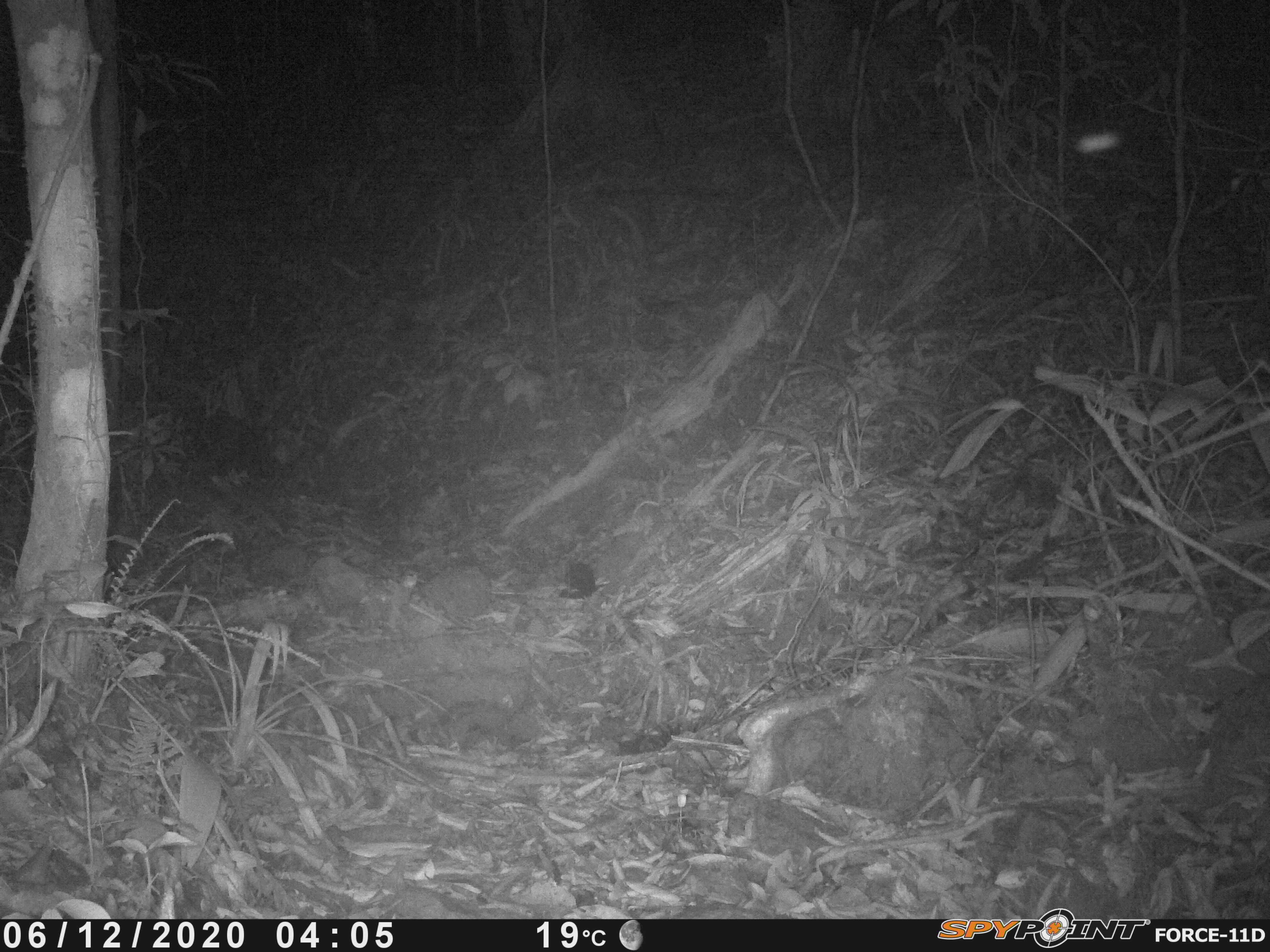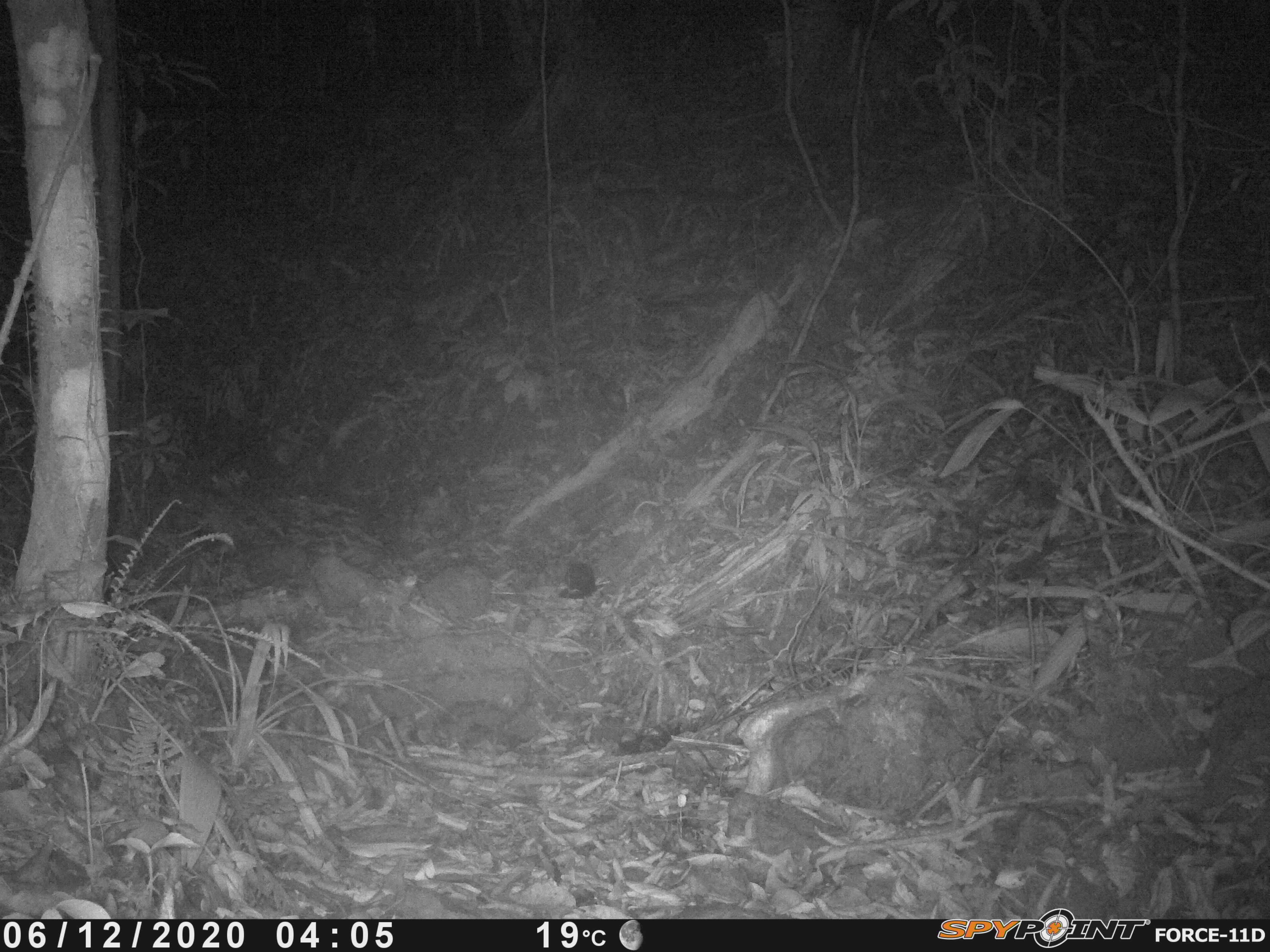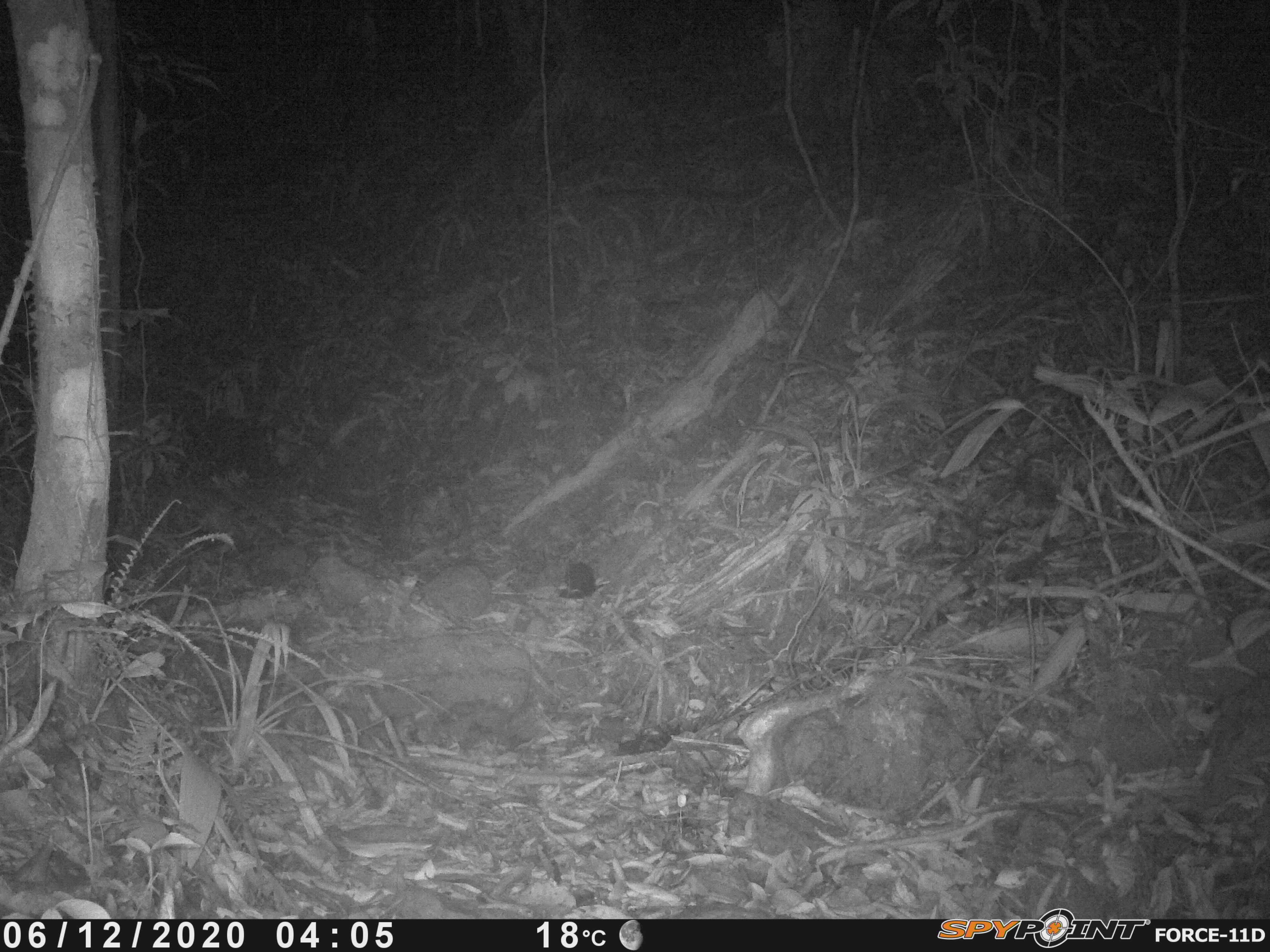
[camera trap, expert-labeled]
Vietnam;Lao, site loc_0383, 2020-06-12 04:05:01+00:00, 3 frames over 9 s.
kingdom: Animalia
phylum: Chordata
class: Mammalia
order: Carnivora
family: Viverridae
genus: Paguma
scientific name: Paguma larvata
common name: masked palm civet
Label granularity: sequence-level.